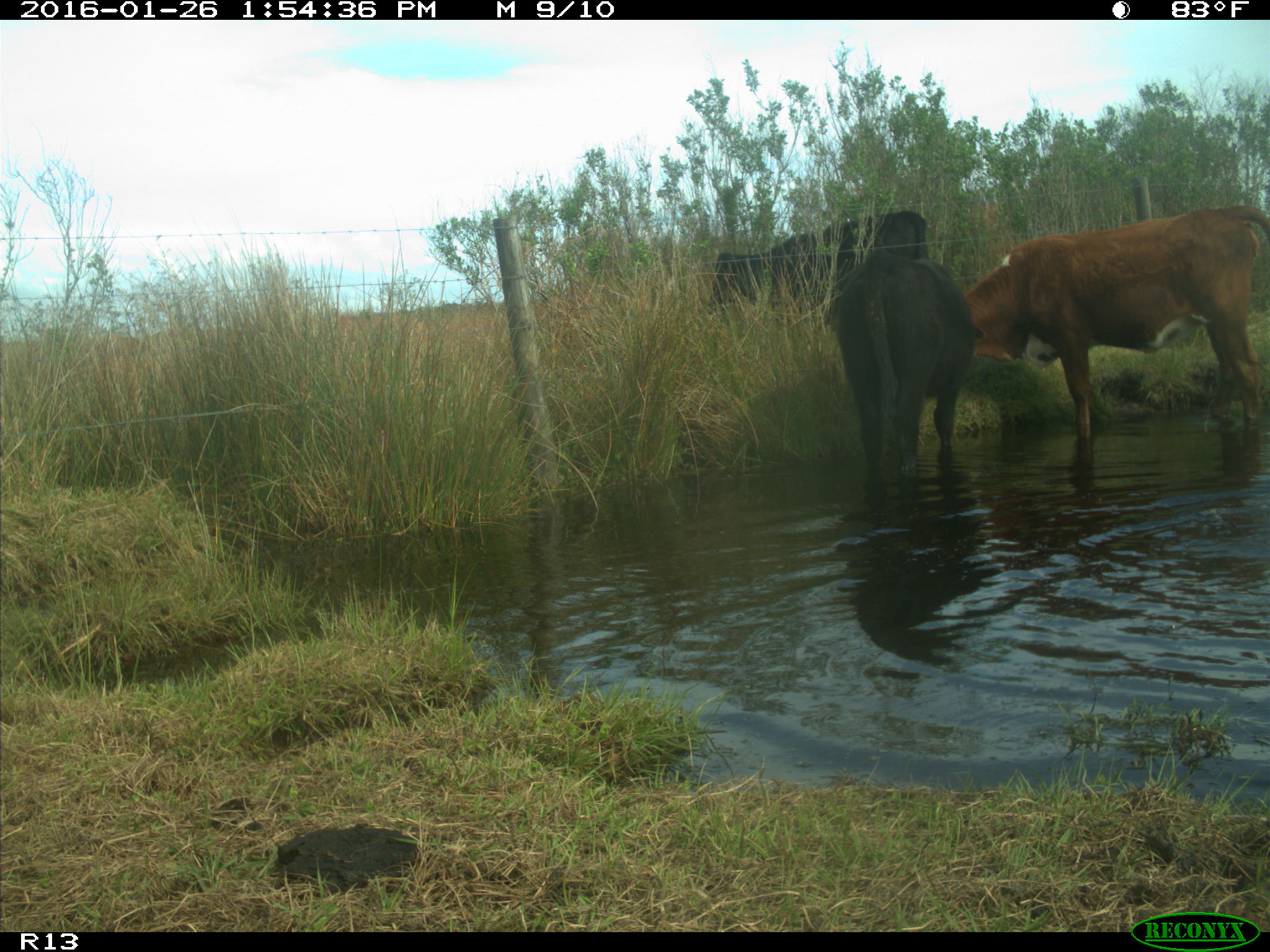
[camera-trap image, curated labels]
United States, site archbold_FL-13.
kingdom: Animalia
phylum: Chordata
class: Mammalia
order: Artiodactyla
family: Bovidae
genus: Bos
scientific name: Bos taurus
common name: domestic cow